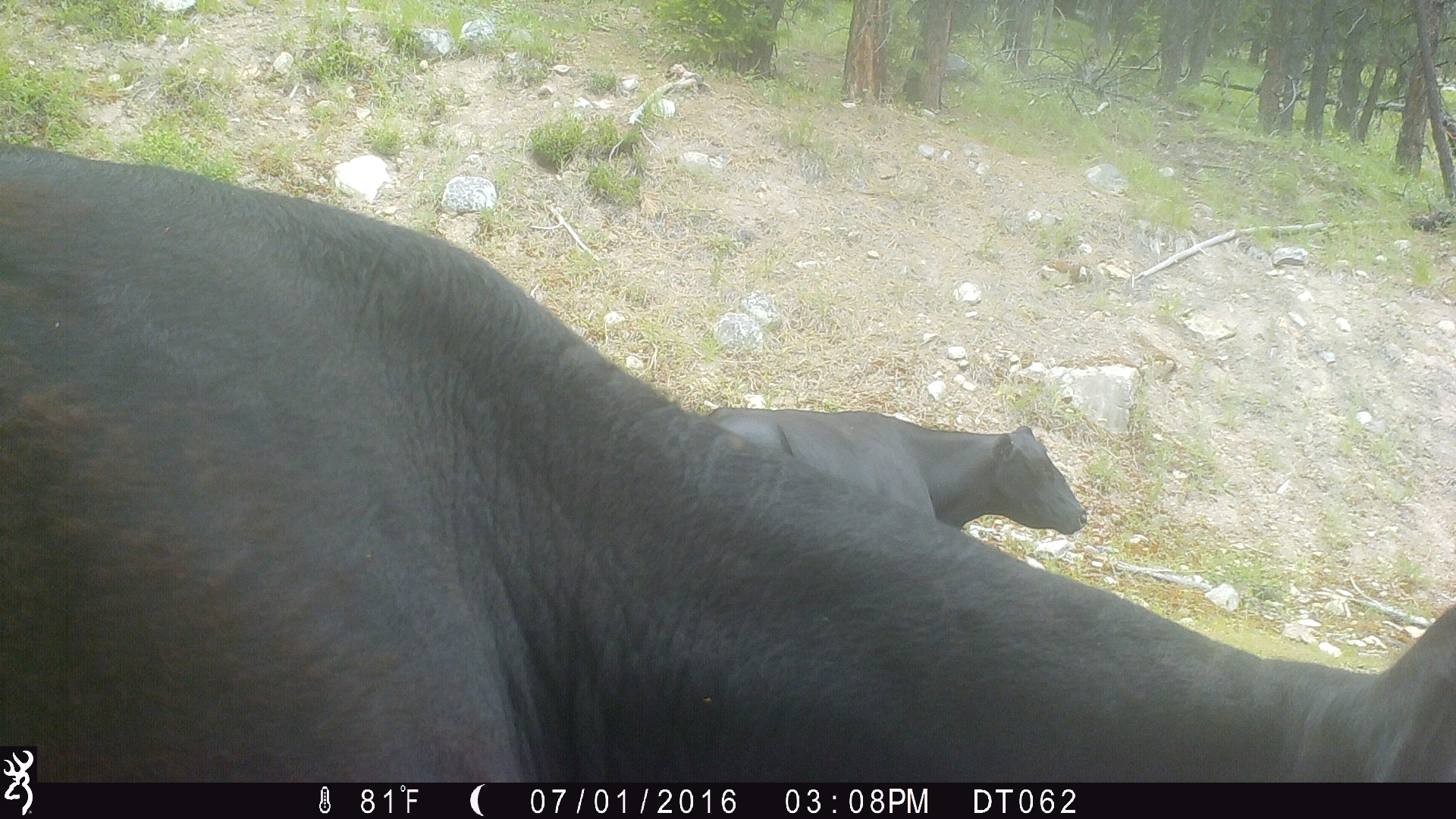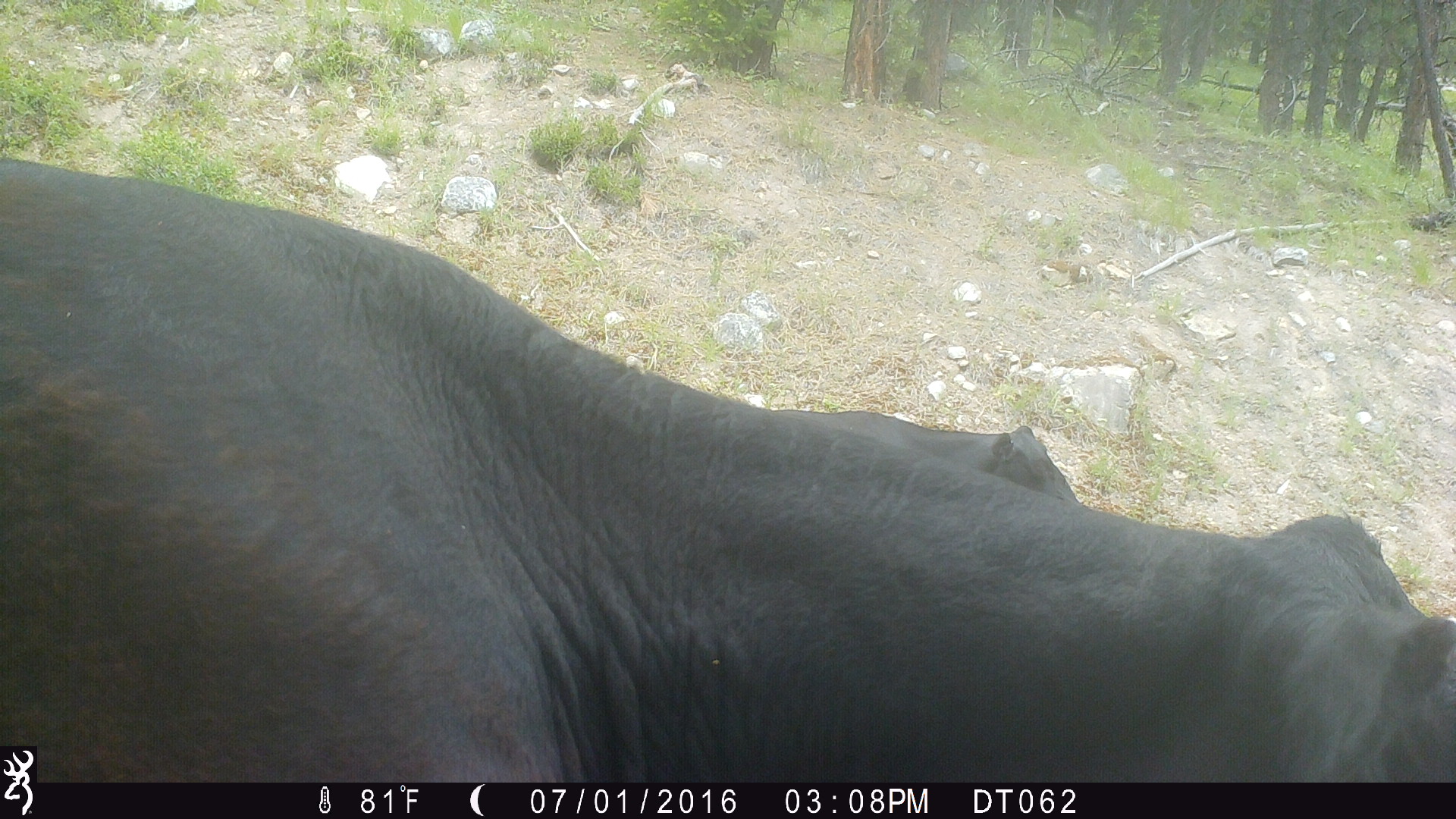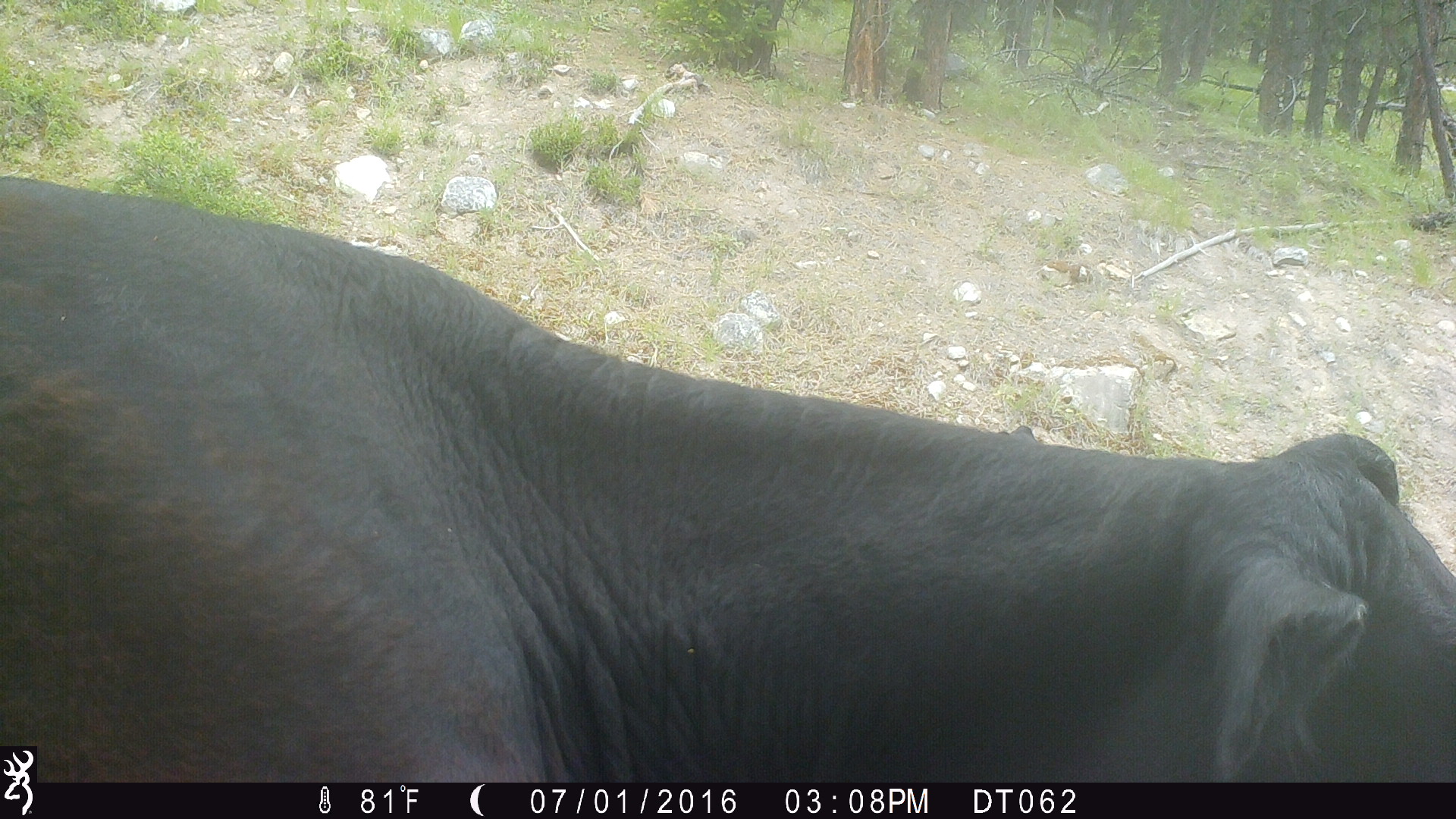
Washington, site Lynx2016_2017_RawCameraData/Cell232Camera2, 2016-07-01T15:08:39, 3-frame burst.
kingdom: Animalia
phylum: Chordata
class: Mammalia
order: Artiodactyla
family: Bovidae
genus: Bos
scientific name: Bos taurus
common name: domestic cattle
Domestic cattle (Bos taurus). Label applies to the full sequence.